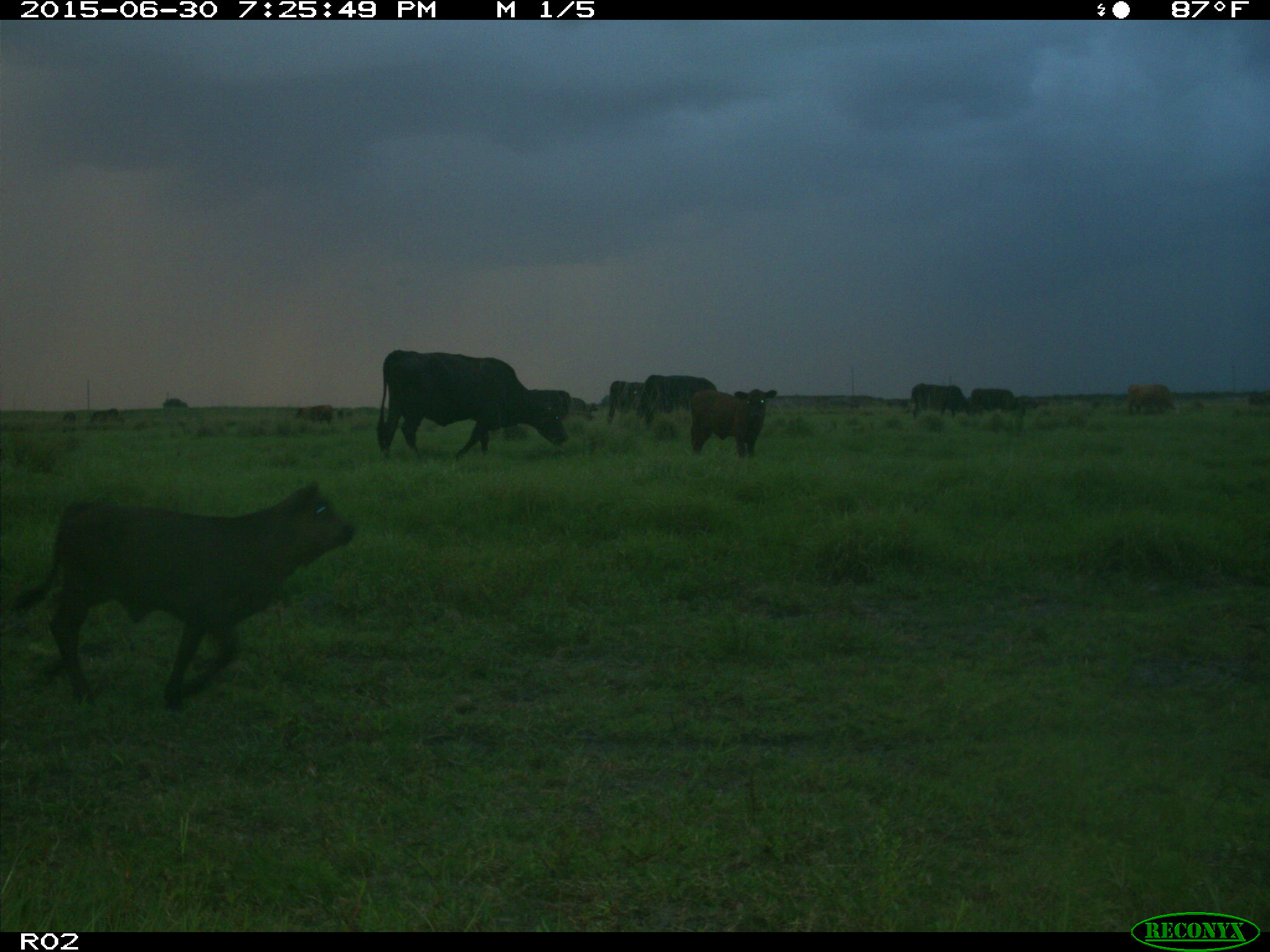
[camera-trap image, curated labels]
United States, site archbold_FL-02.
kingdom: Animalia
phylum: Chordata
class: Mammalia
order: Artiodactyla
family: Bovidae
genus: Bos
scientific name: Bos taurus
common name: domestic cow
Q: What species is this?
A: Bos taurus (domestic cow).